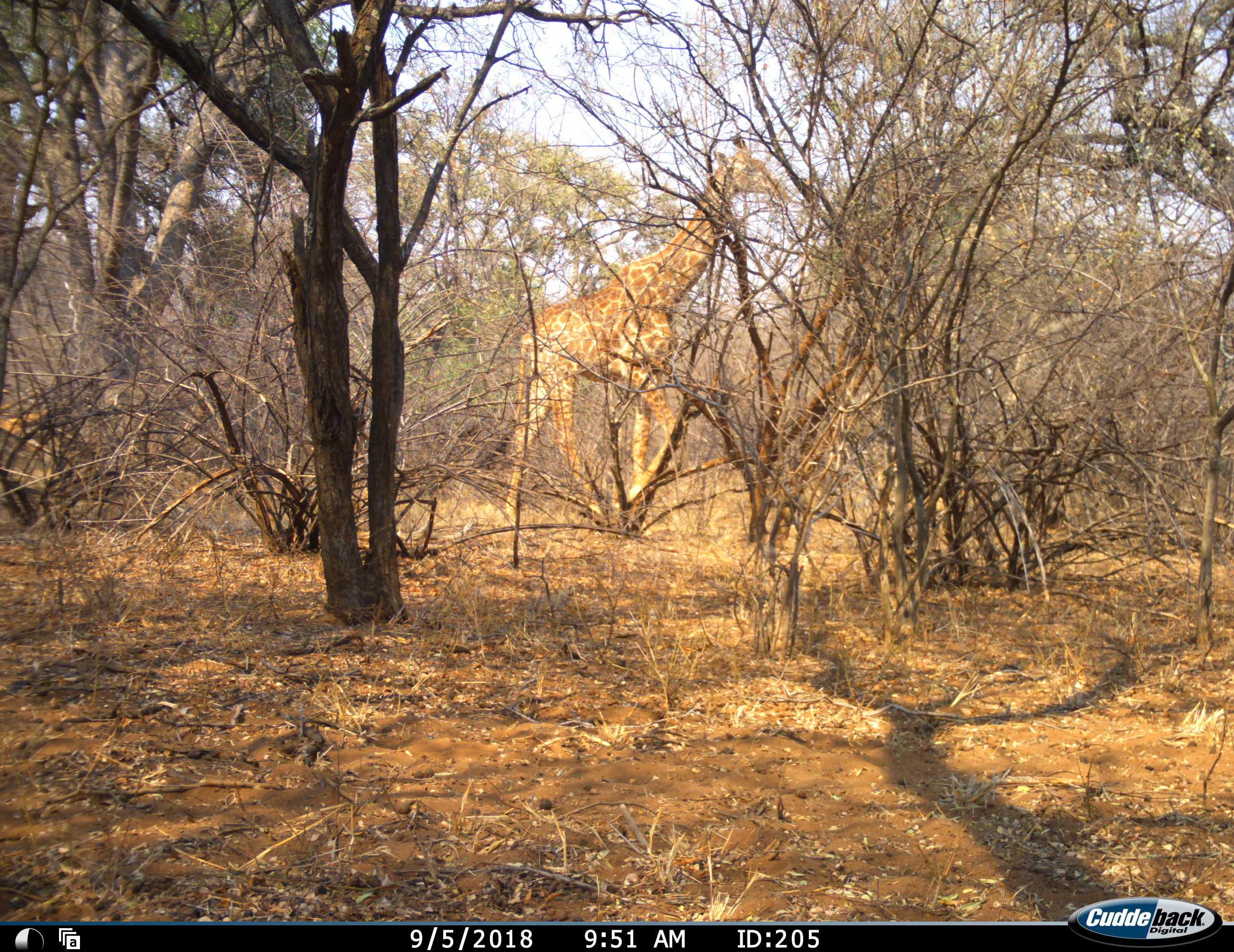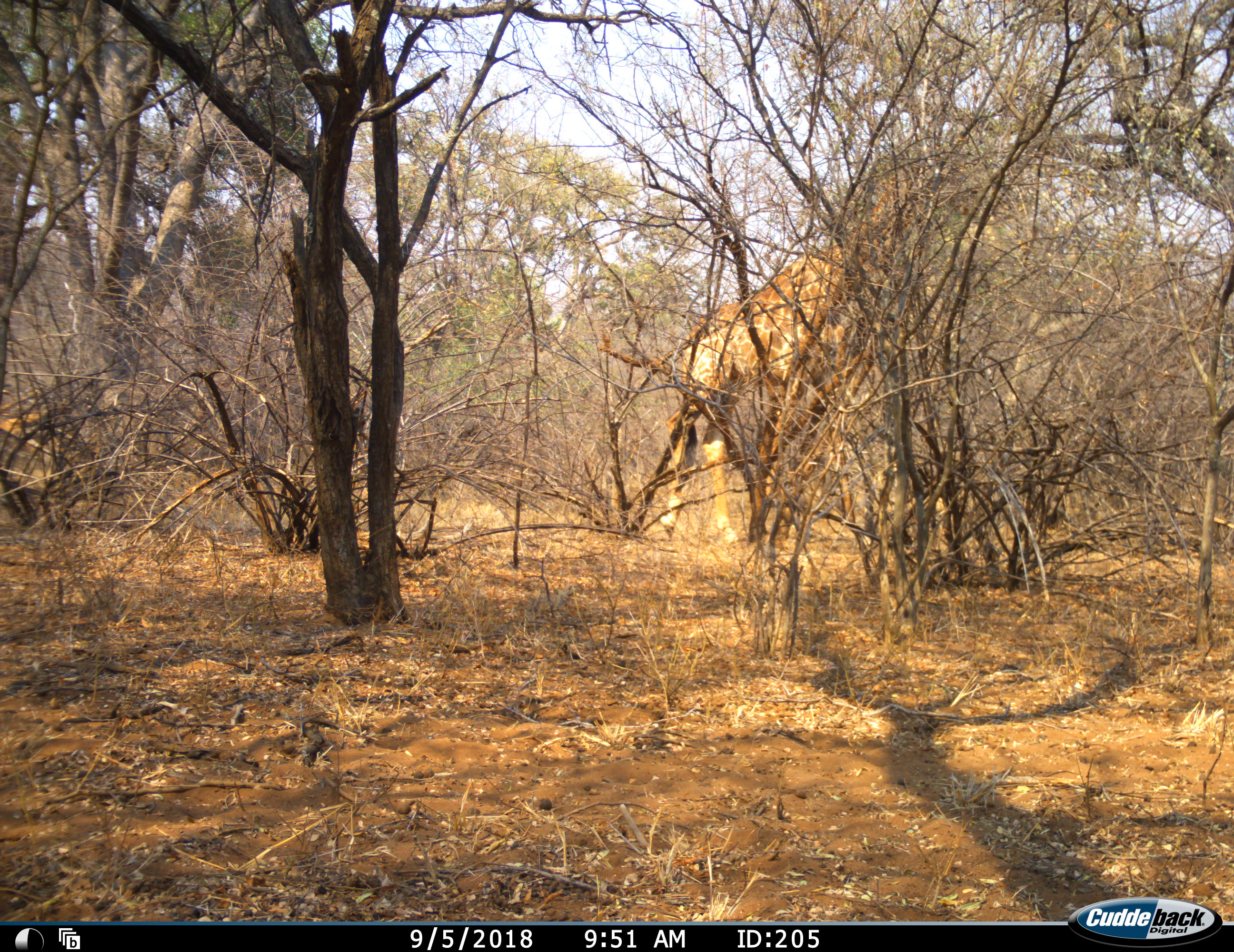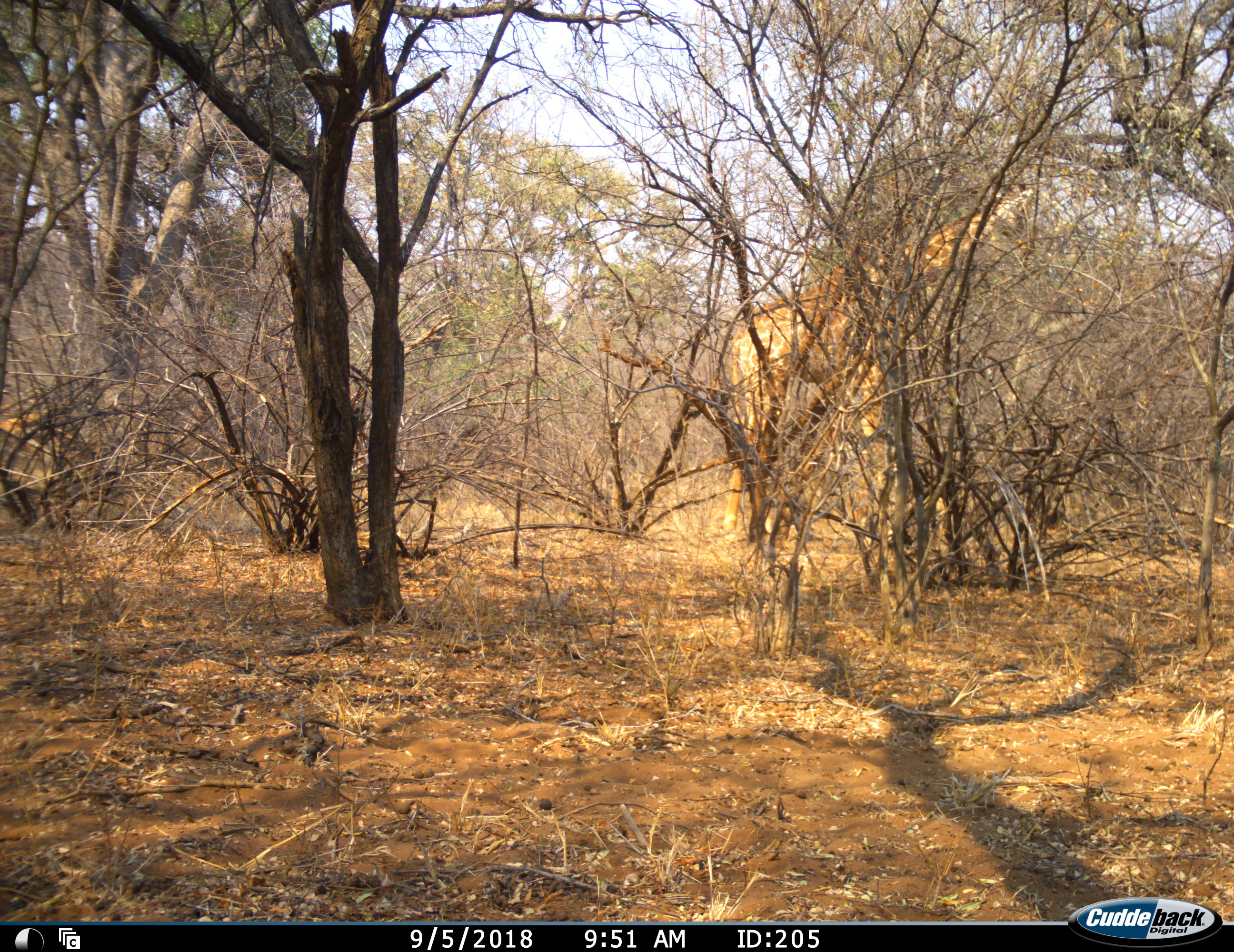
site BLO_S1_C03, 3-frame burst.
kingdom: Animalia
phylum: Chordata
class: Mammalia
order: Artiodactyla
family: Giraffidae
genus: Giraffa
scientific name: Giraffa camelopardalis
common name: giraffe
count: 1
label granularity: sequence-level